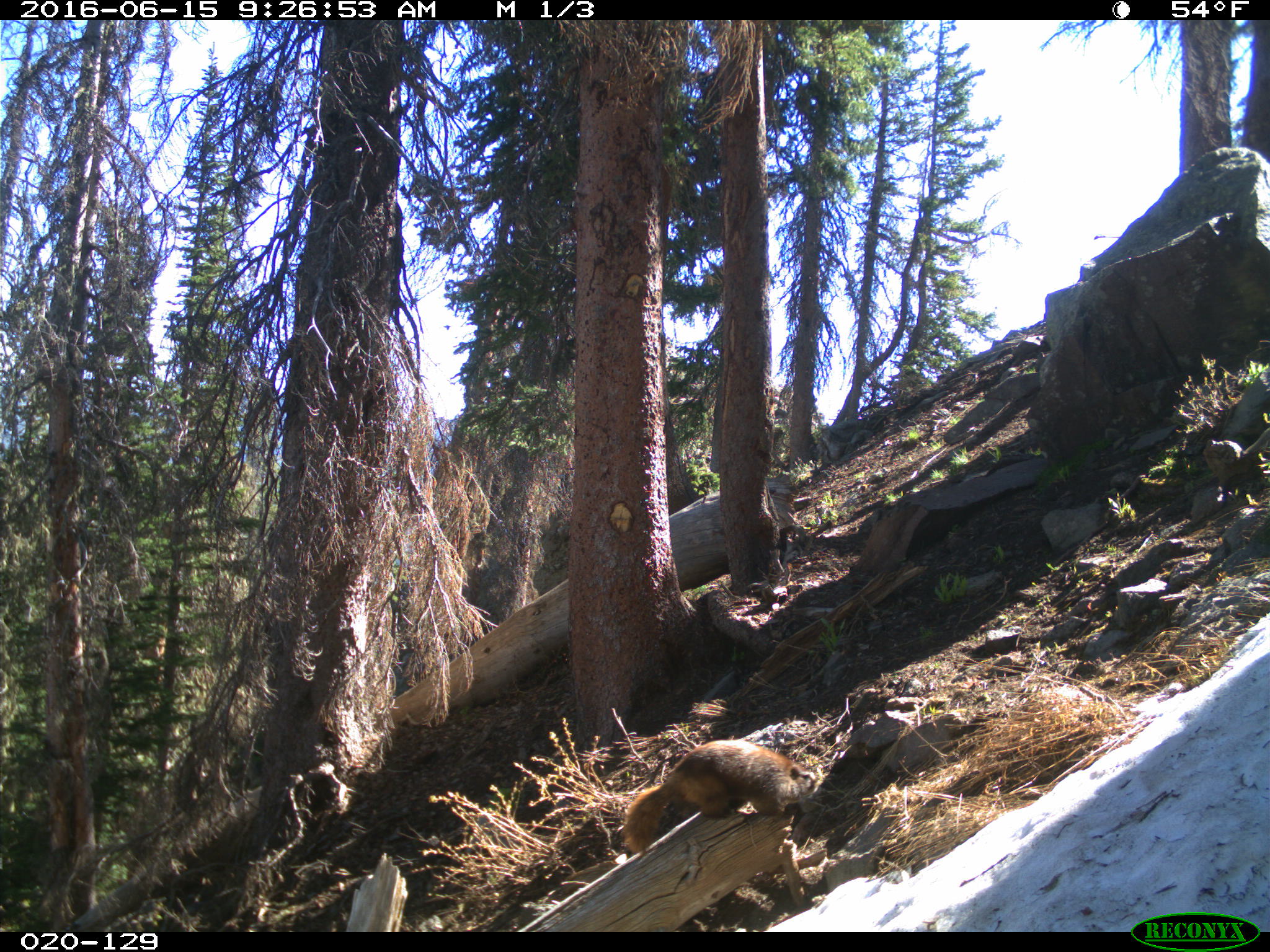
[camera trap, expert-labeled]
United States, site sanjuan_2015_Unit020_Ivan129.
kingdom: Animalia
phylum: Chordata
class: Mammalia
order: Rodentia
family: Sciuridae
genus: Marmota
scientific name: Marmota flaviventris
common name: yellow-bellied marmot